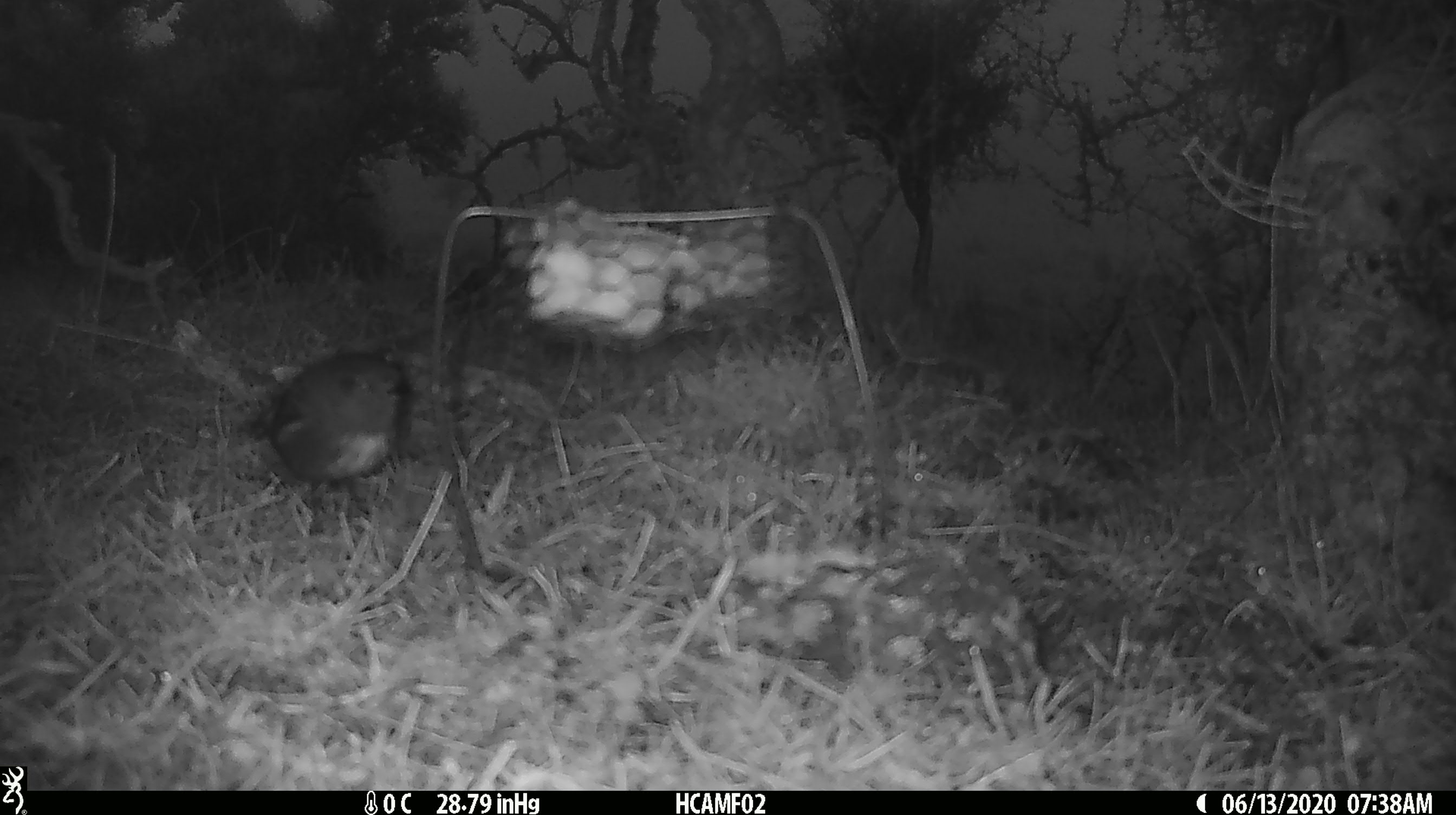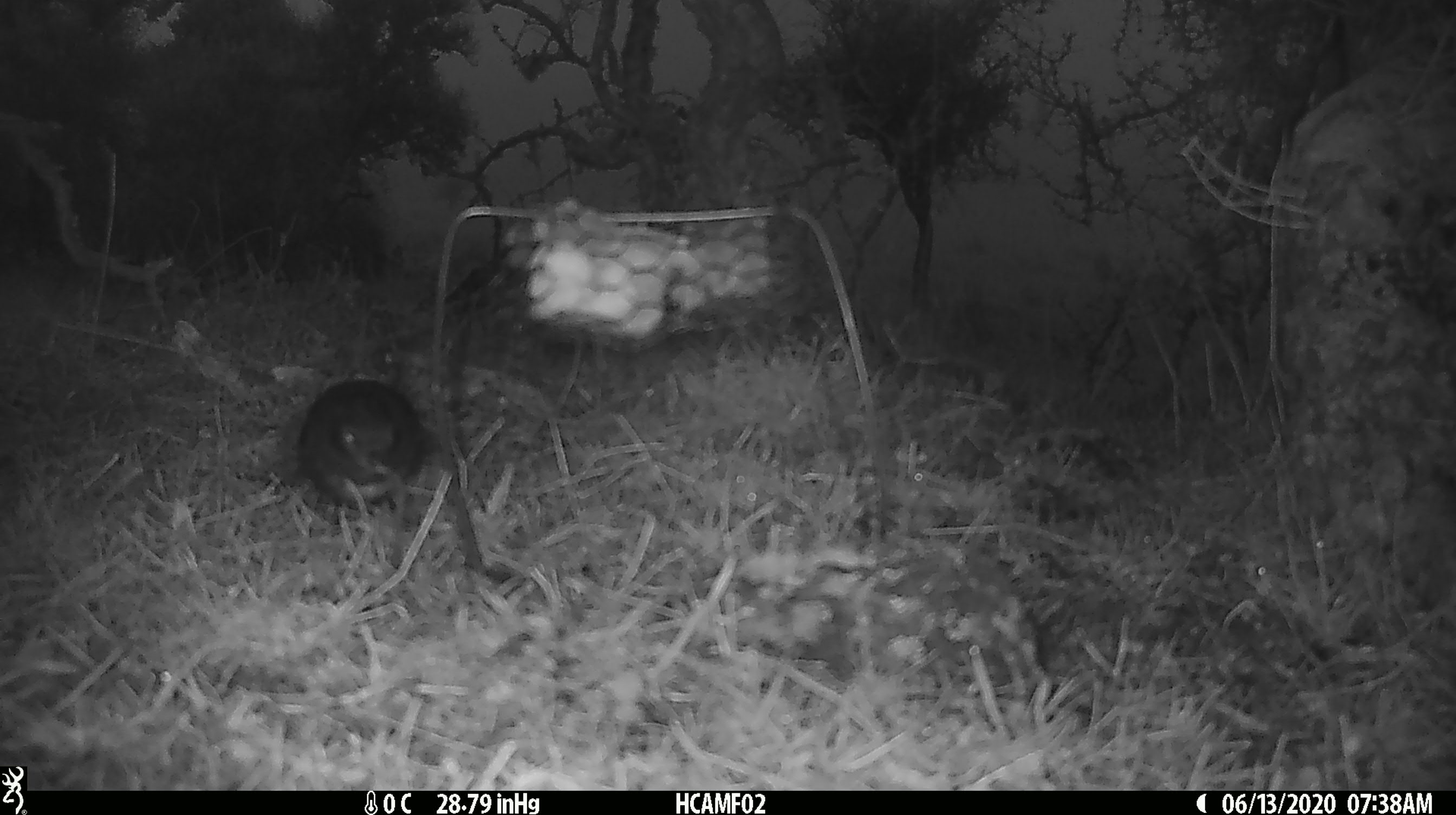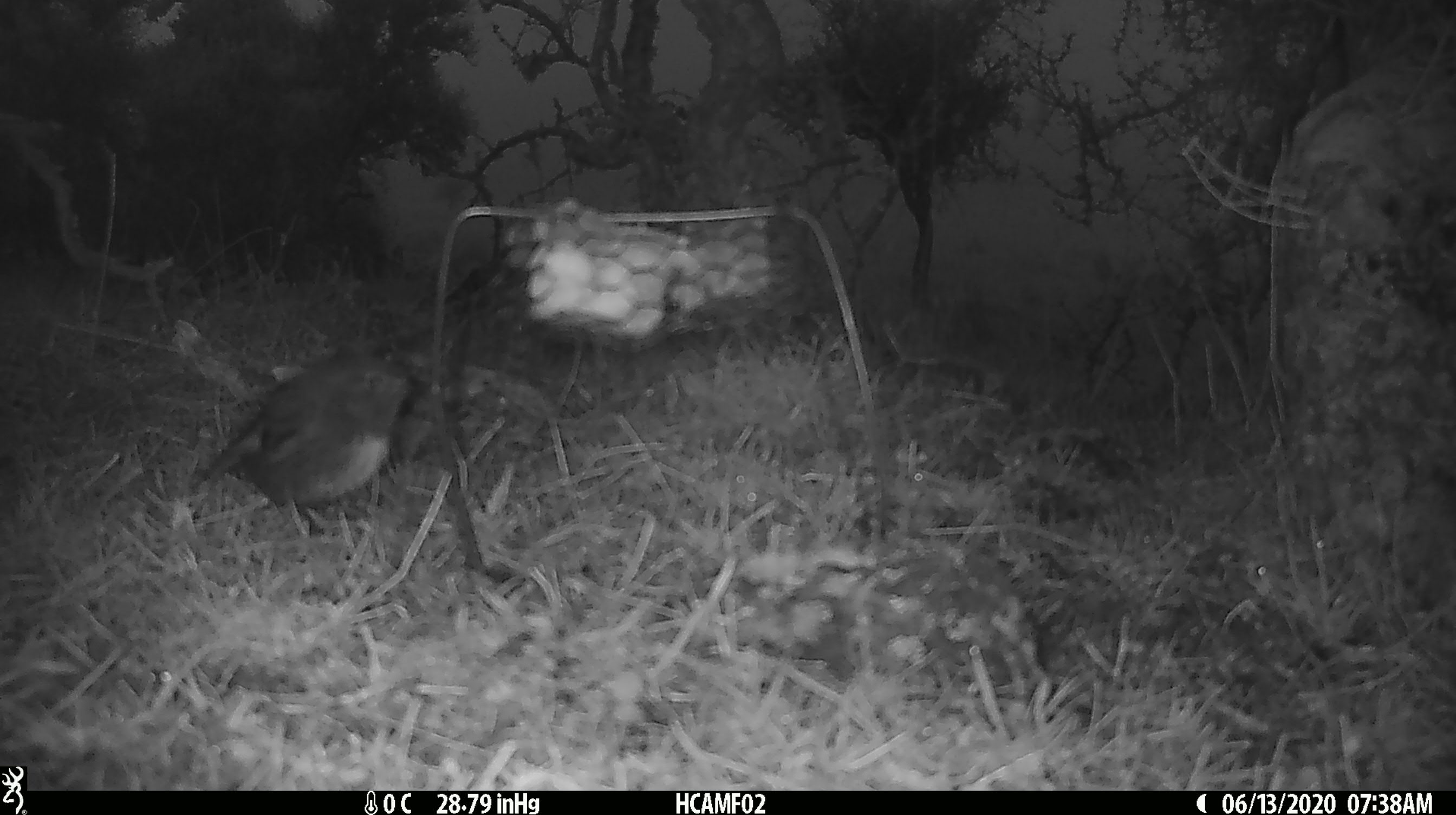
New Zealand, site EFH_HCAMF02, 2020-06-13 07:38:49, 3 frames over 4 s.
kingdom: Animalia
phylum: Chordata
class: Aves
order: Passeriformes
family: Petroicidae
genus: Petroica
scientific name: Petroica australis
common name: new zealand robin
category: robin